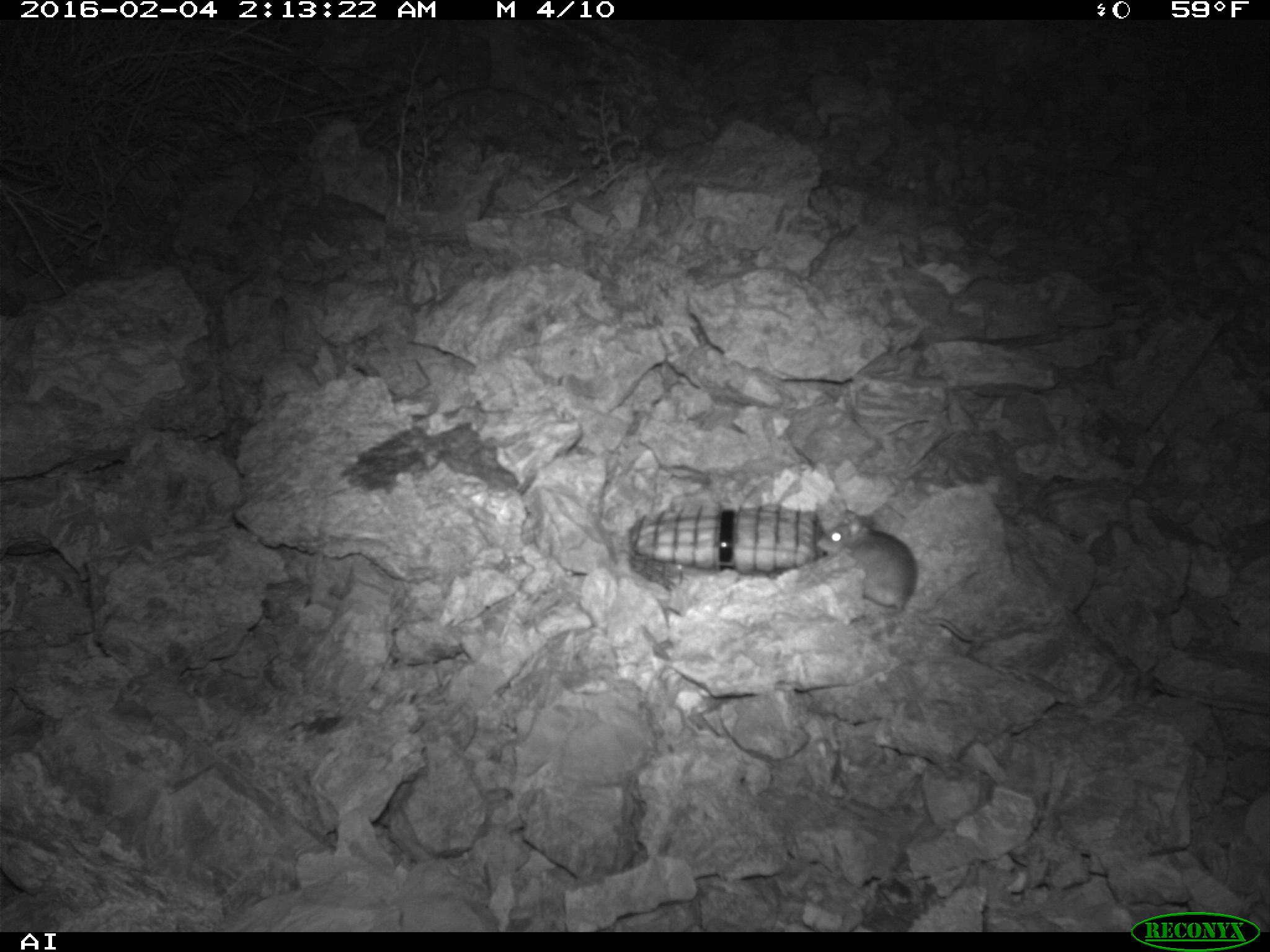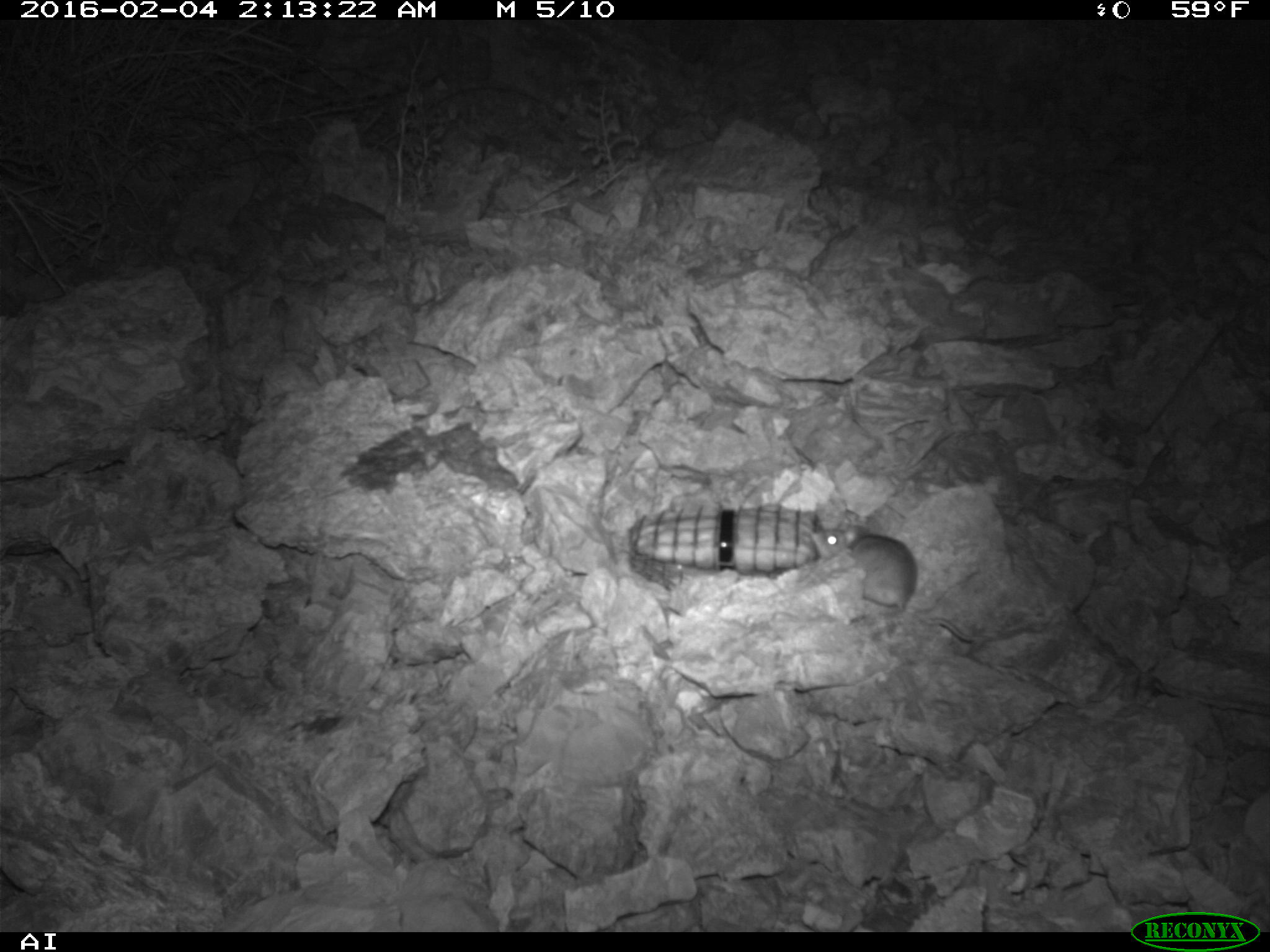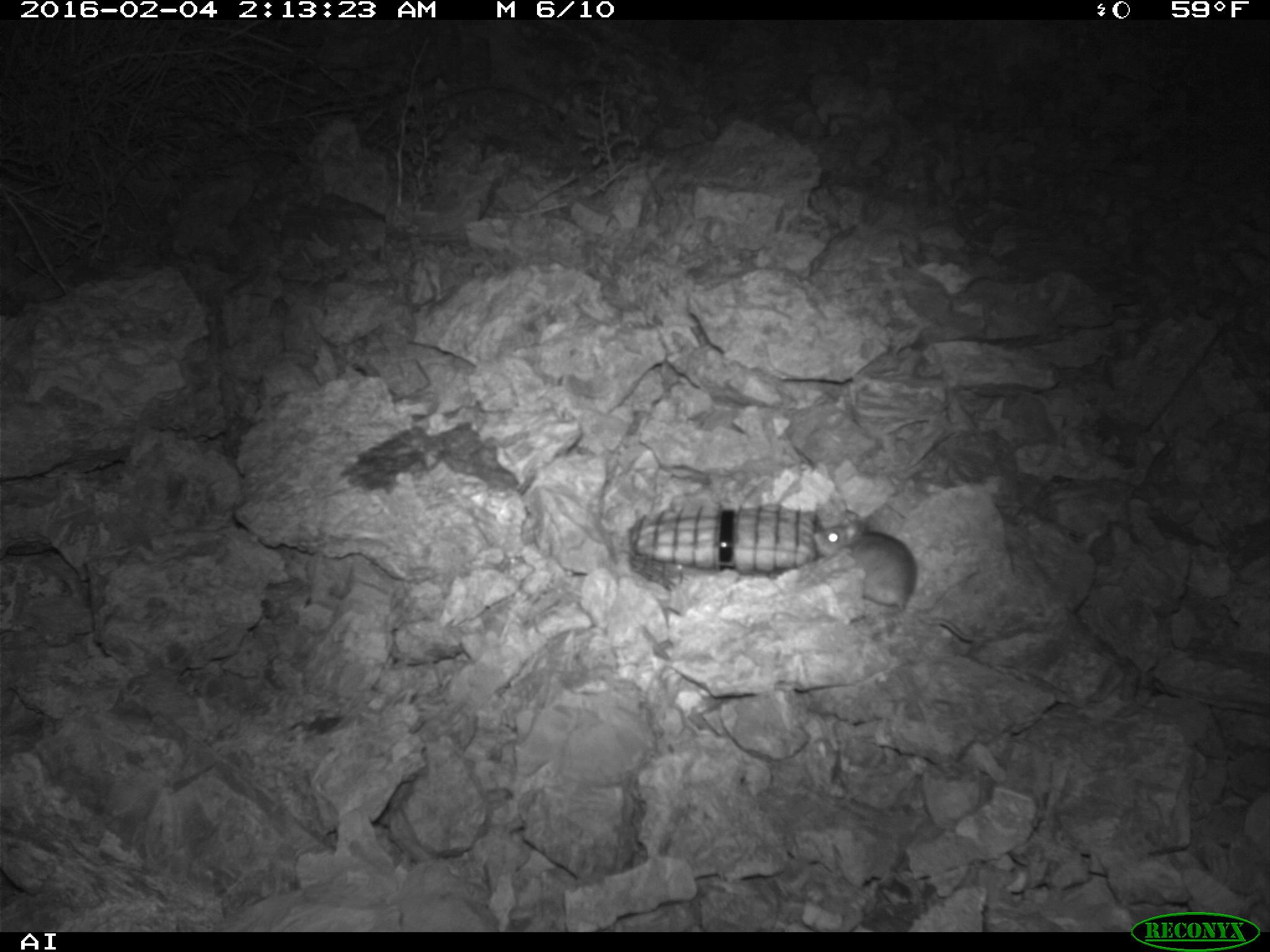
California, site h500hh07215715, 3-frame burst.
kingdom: Animalia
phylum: Chordata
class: Mammalia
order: Rodentia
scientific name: Rodentia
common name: rodent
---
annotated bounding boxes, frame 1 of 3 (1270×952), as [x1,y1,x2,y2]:
rodent: [817,516,991,641]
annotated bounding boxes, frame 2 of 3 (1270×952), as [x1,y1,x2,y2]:
rodent: [811,510,989,641]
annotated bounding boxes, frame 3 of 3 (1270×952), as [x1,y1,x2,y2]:
rodent: [814,508,974,645]